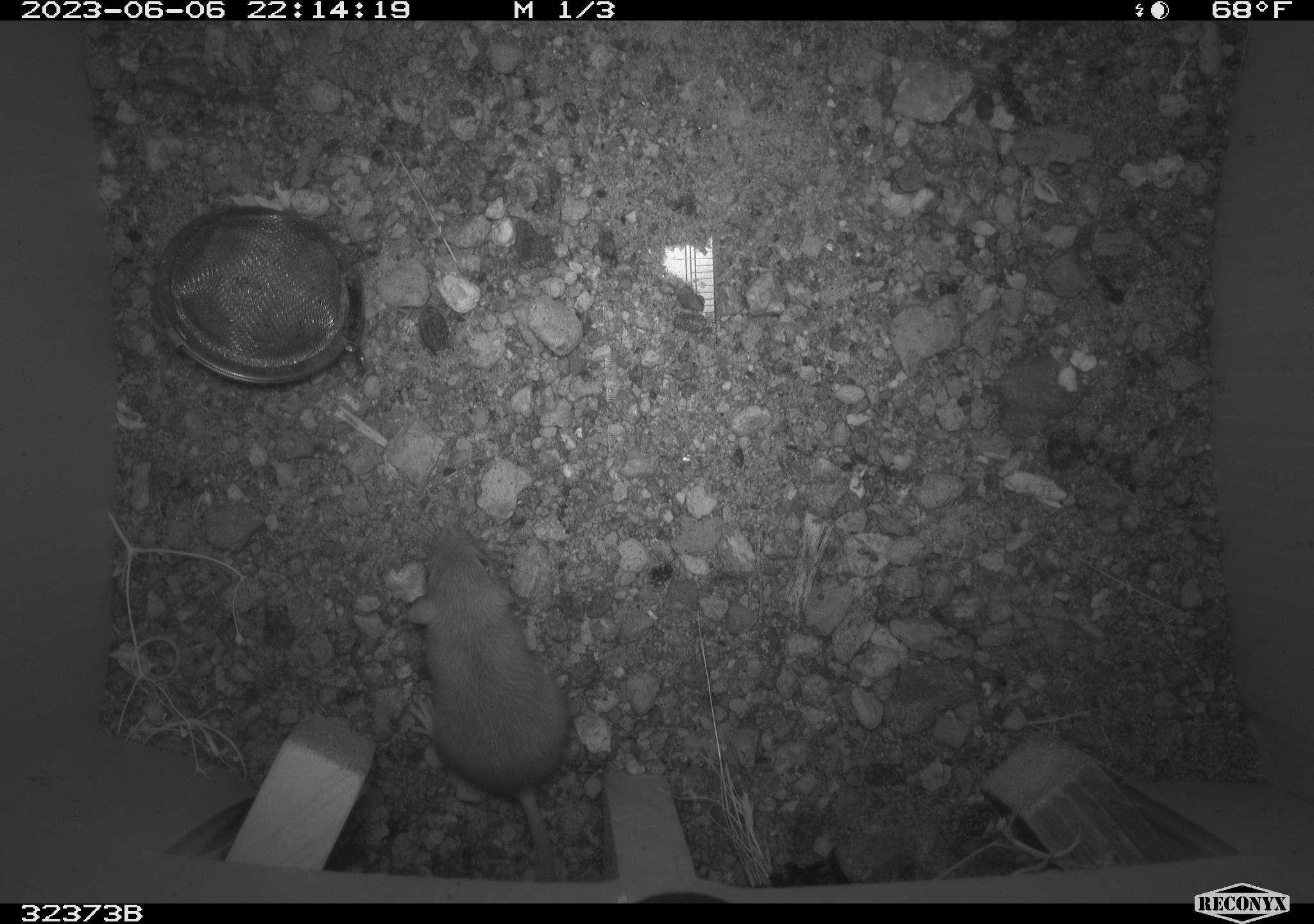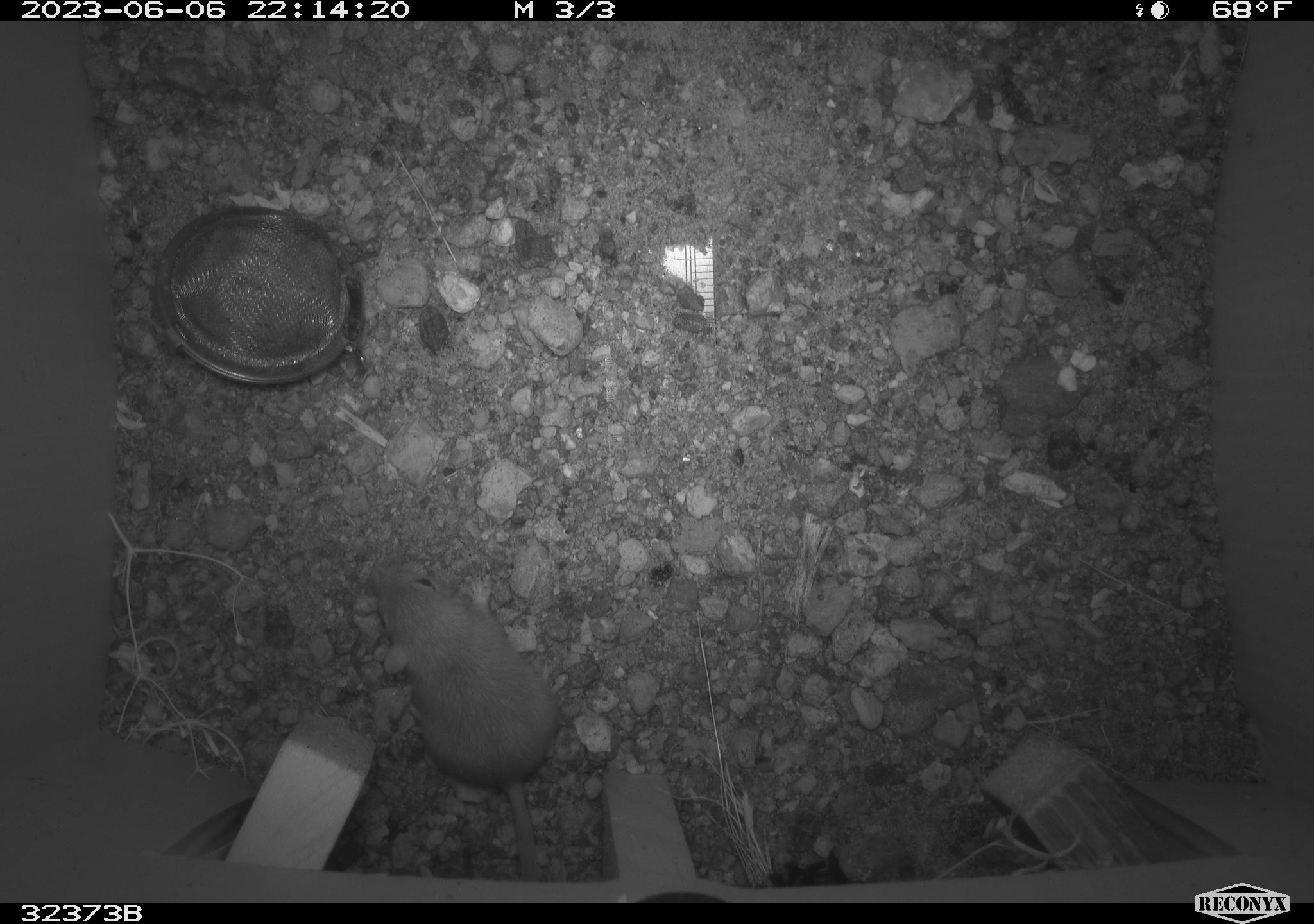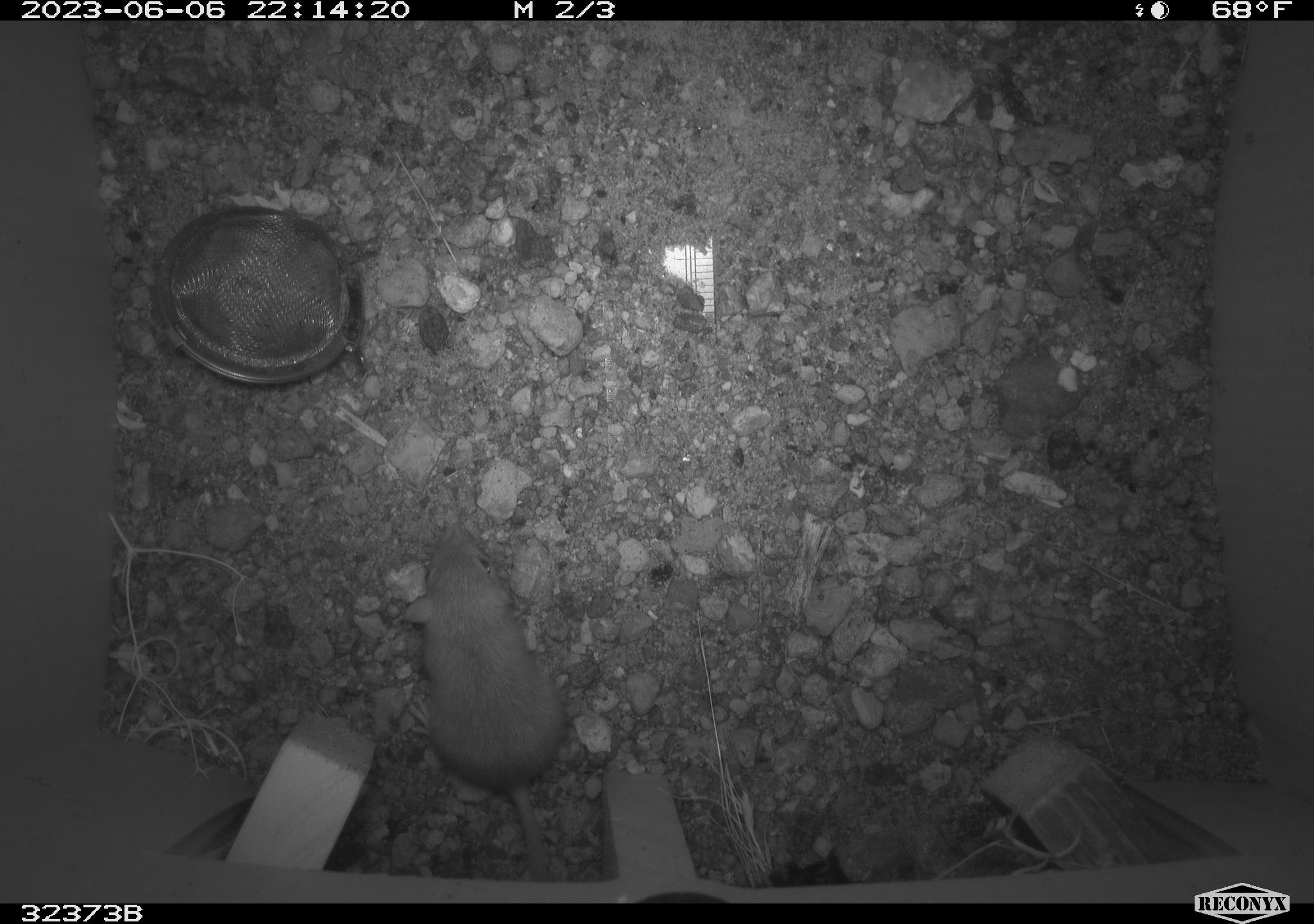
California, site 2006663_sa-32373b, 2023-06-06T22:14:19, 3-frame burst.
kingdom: Animalia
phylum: Chordata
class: Mammalia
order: Rodentia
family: Heteromyidae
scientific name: Heteromyidae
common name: kangaroo rats and pocket mice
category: heteromyidae family